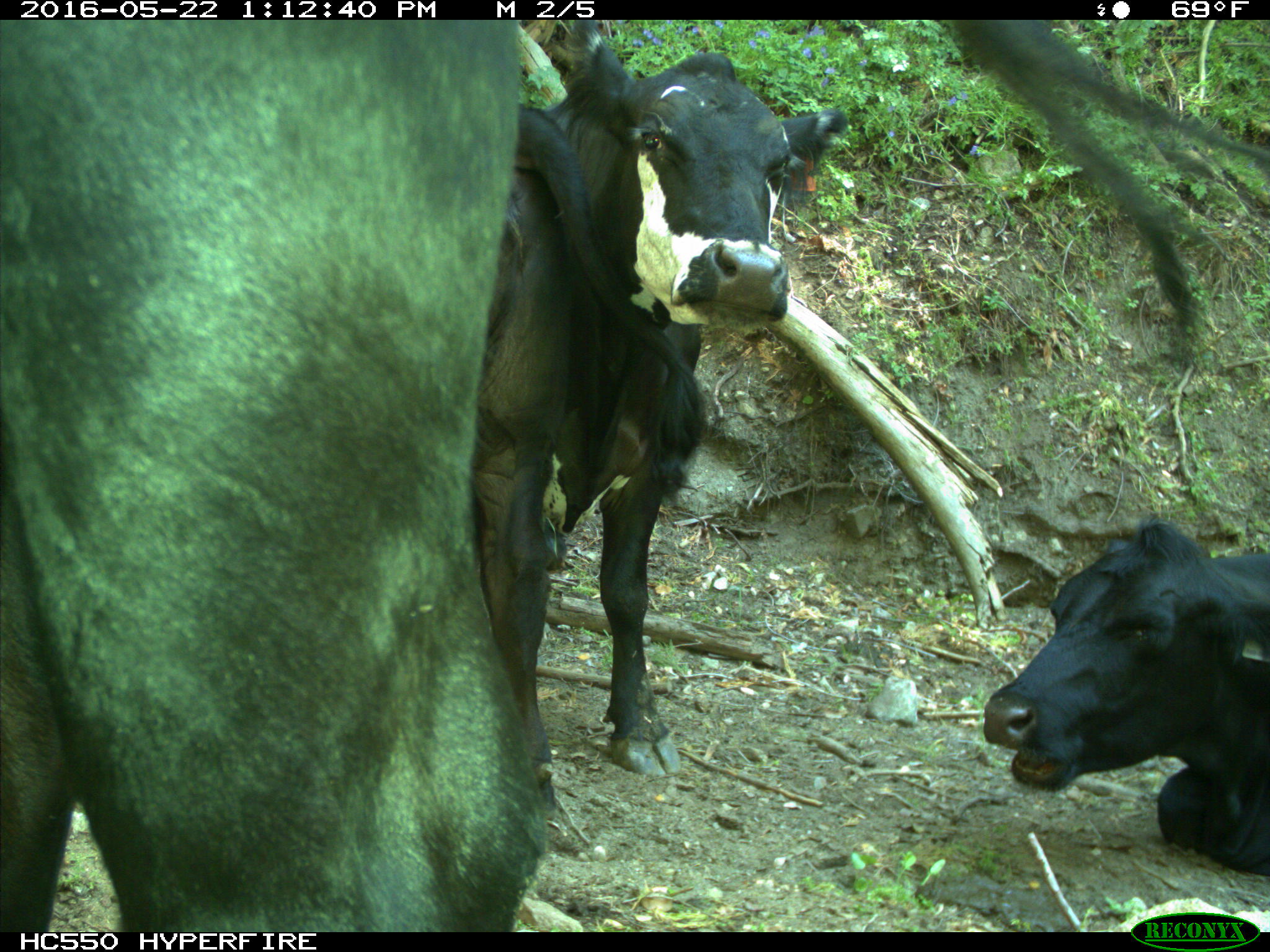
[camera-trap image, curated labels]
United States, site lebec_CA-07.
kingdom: Animalia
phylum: Chordata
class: Mammalia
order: Artiodactyla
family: Bovidae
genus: Bos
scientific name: Bos taurus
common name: domestic cow